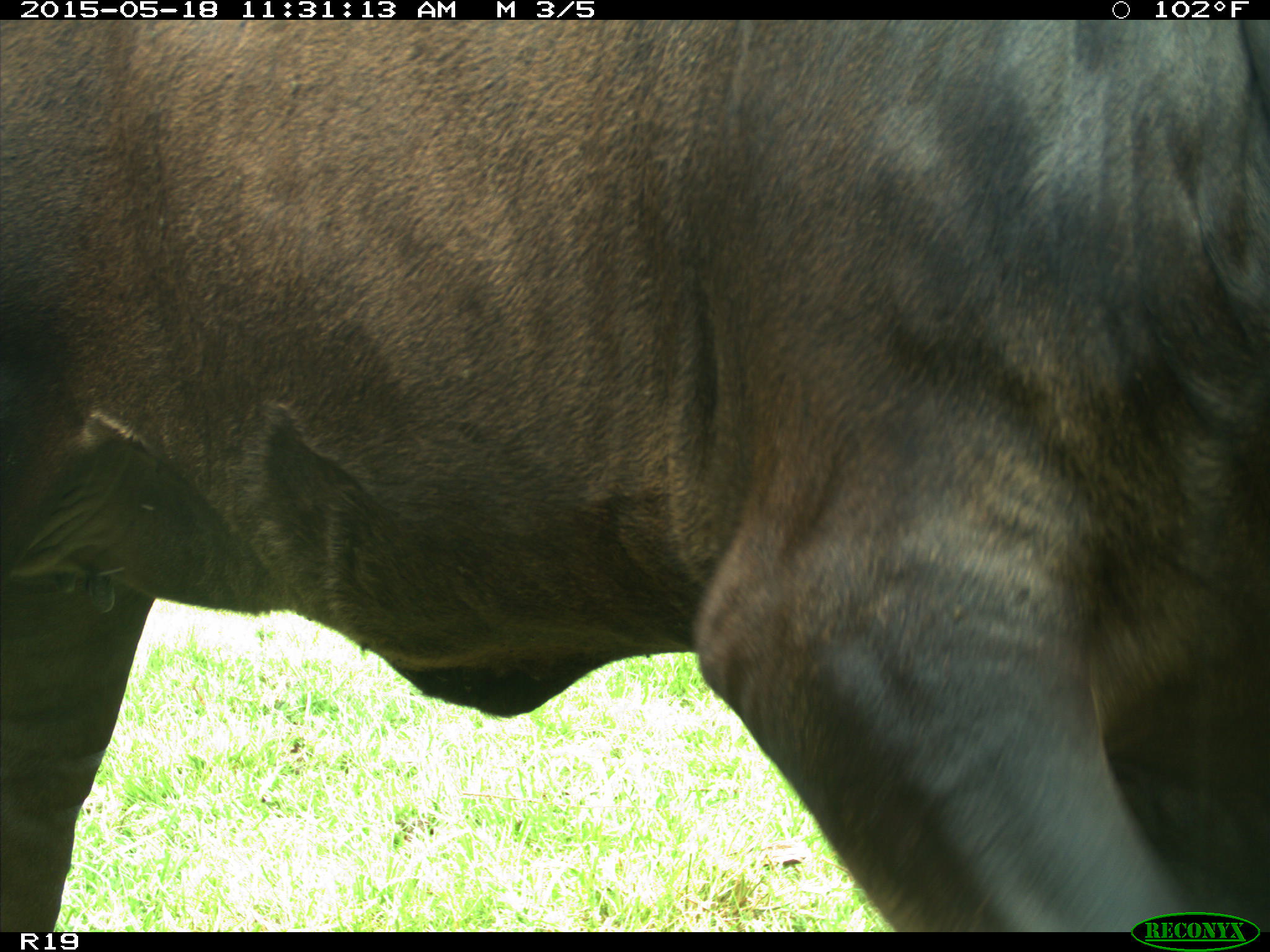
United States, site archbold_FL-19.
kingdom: Animalia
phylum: Chordata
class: Mammalia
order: Artiodactyla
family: Bovidae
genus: Bos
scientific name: Bos taurus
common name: domestic cow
Bos taurus (domestic cow).